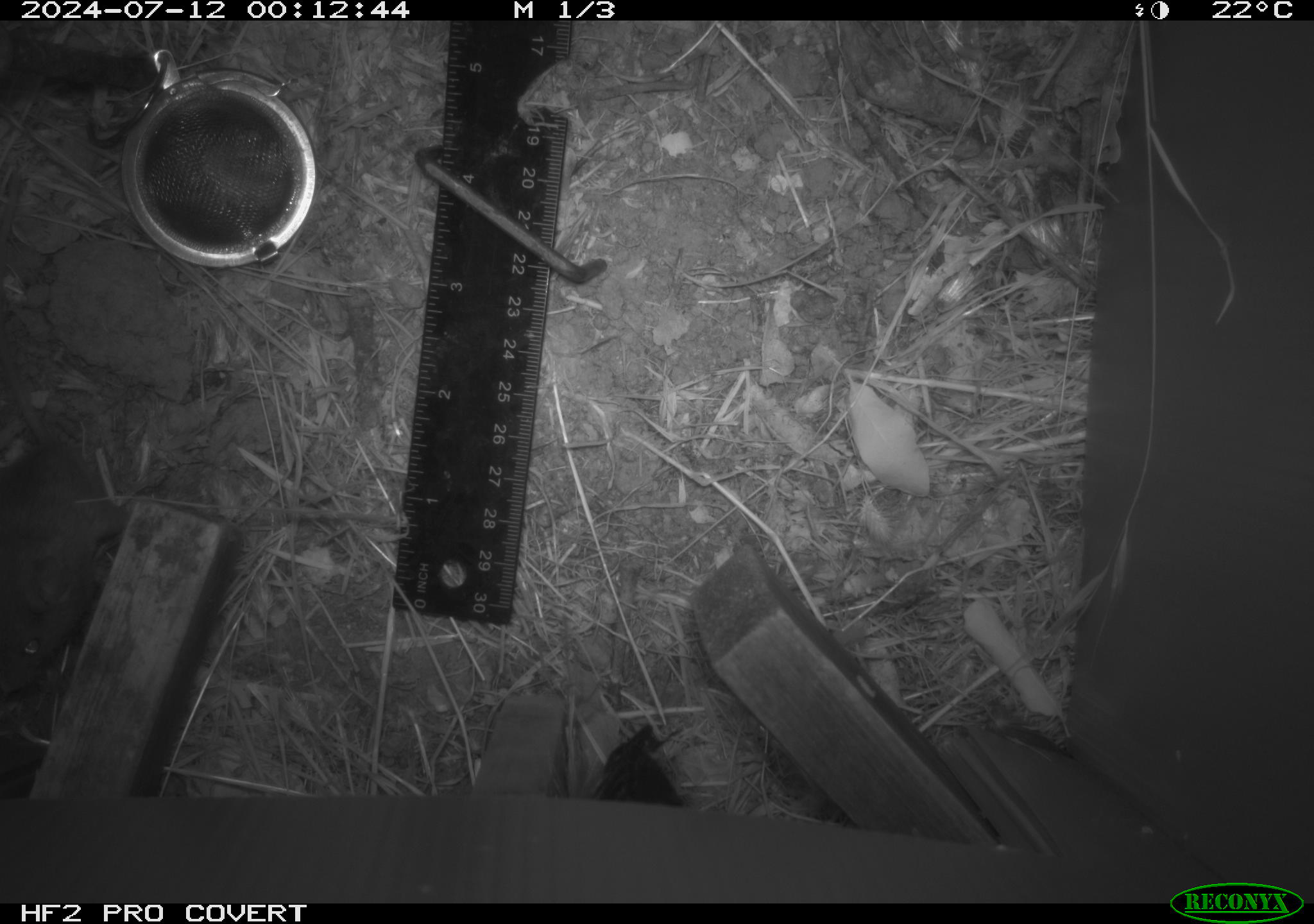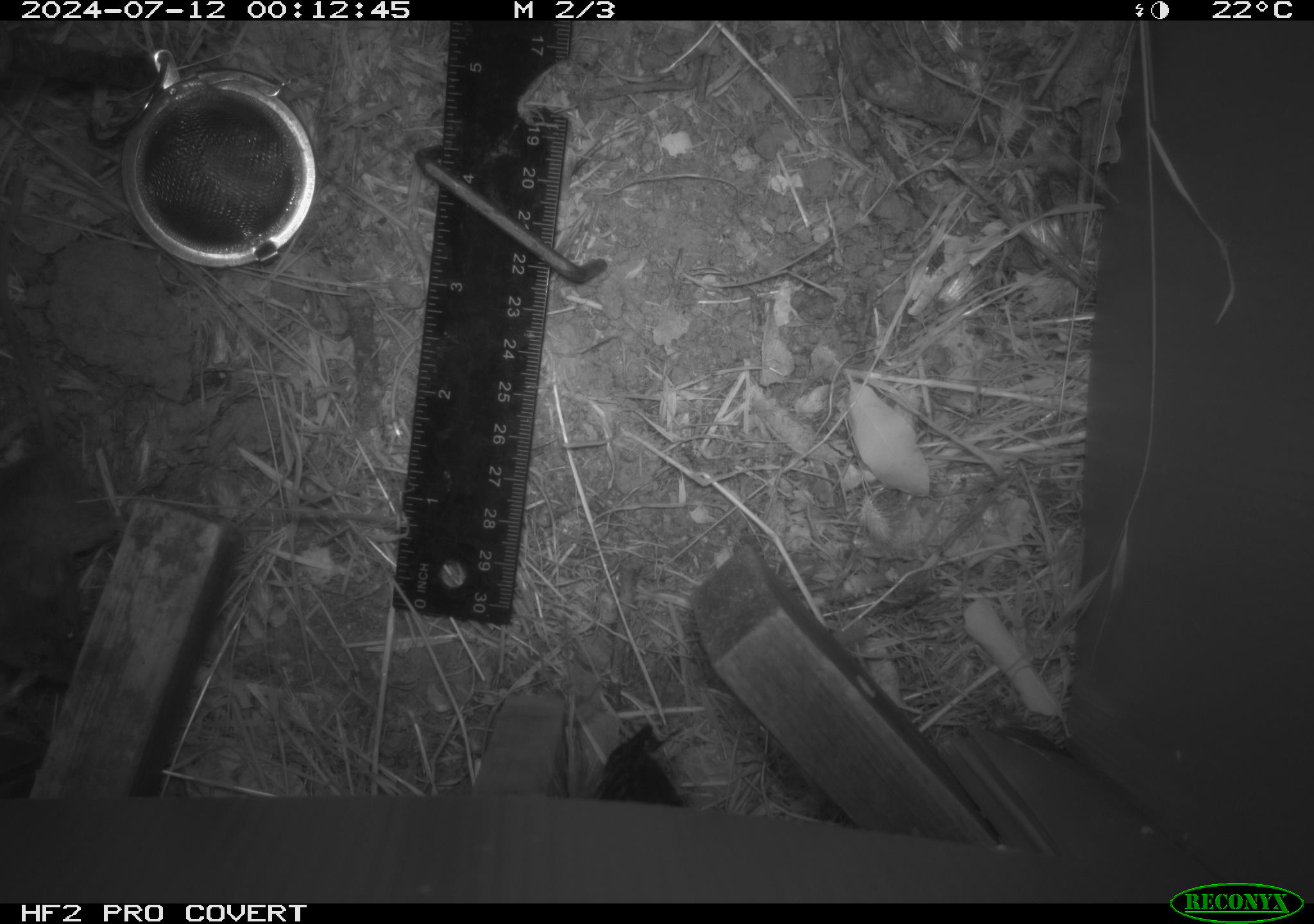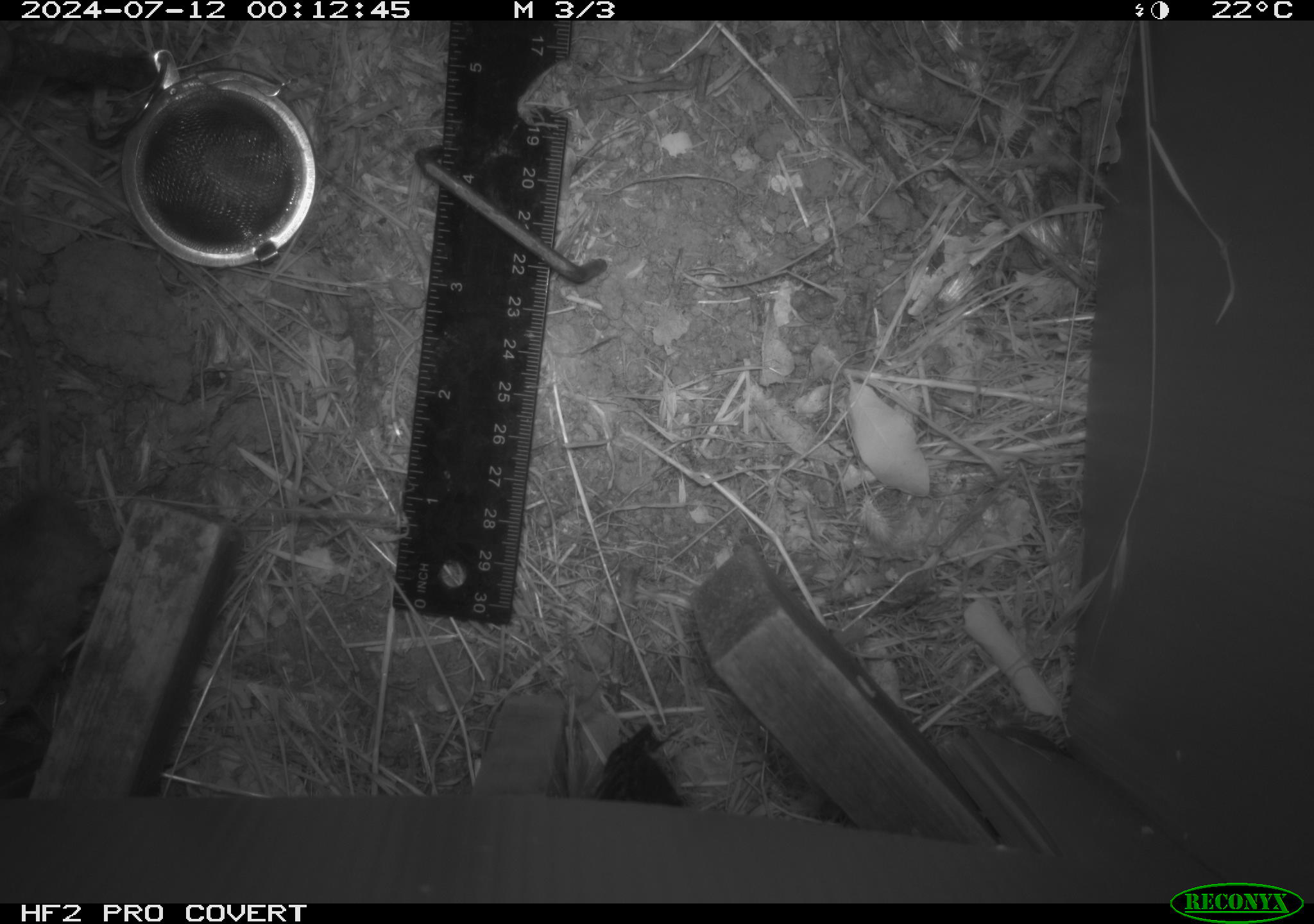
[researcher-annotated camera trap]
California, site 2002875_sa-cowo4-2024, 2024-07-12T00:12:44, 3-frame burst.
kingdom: Animalia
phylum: Chordata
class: Mammalia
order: Rodentia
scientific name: Rodentia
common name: mouse species